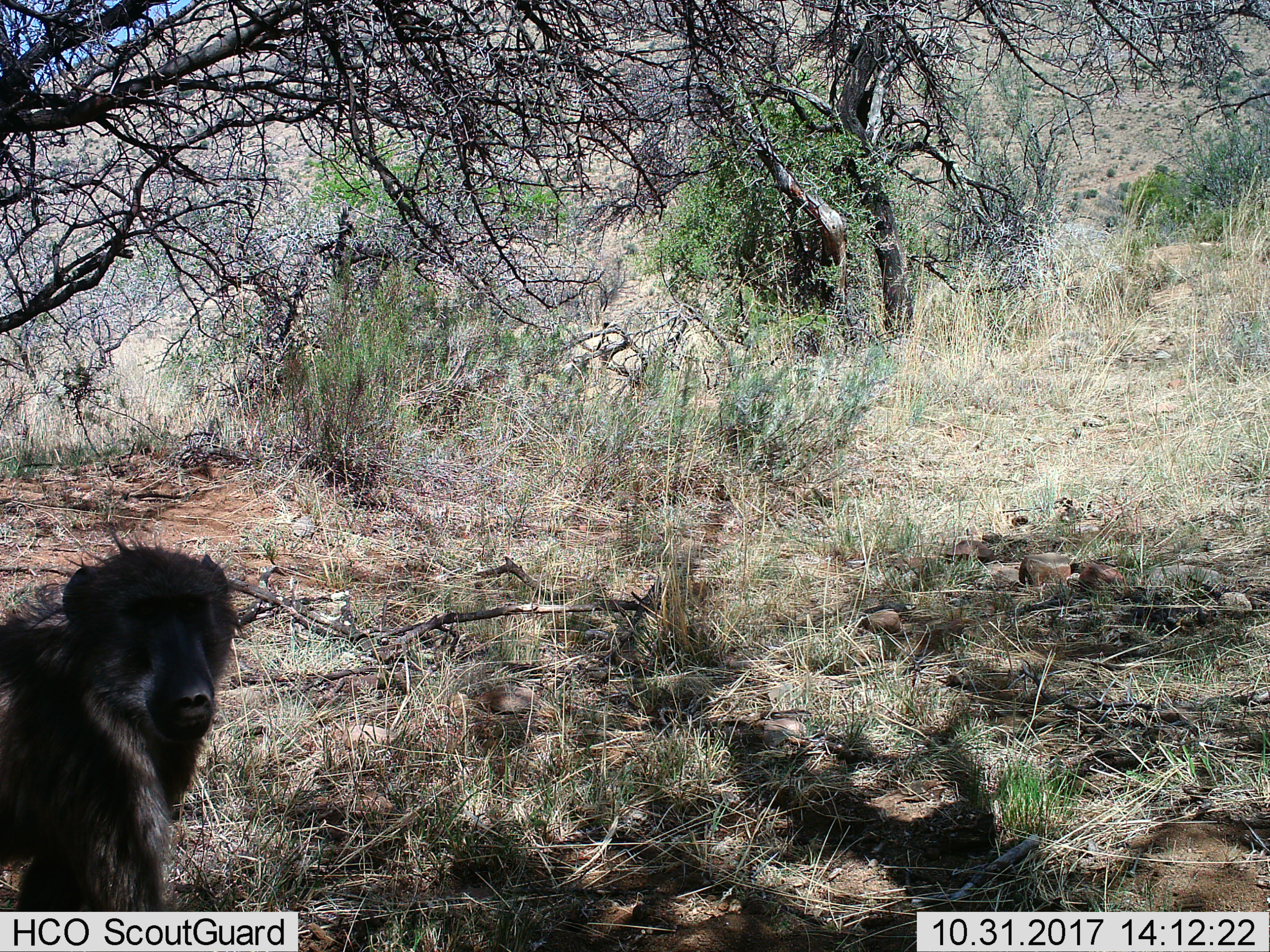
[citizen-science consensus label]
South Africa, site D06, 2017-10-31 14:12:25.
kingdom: Animalia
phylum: Chordata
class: Mammalia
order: Primates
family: Cercopithecidae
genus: Papio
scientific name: Papio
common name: baboon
Baboon (Papio), count 1. Behavior (volunteer vote fractions): standing 80%, resting 20%, moving 0%, interacting 0%. Young present (vote fraction): 0%. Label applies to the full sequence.